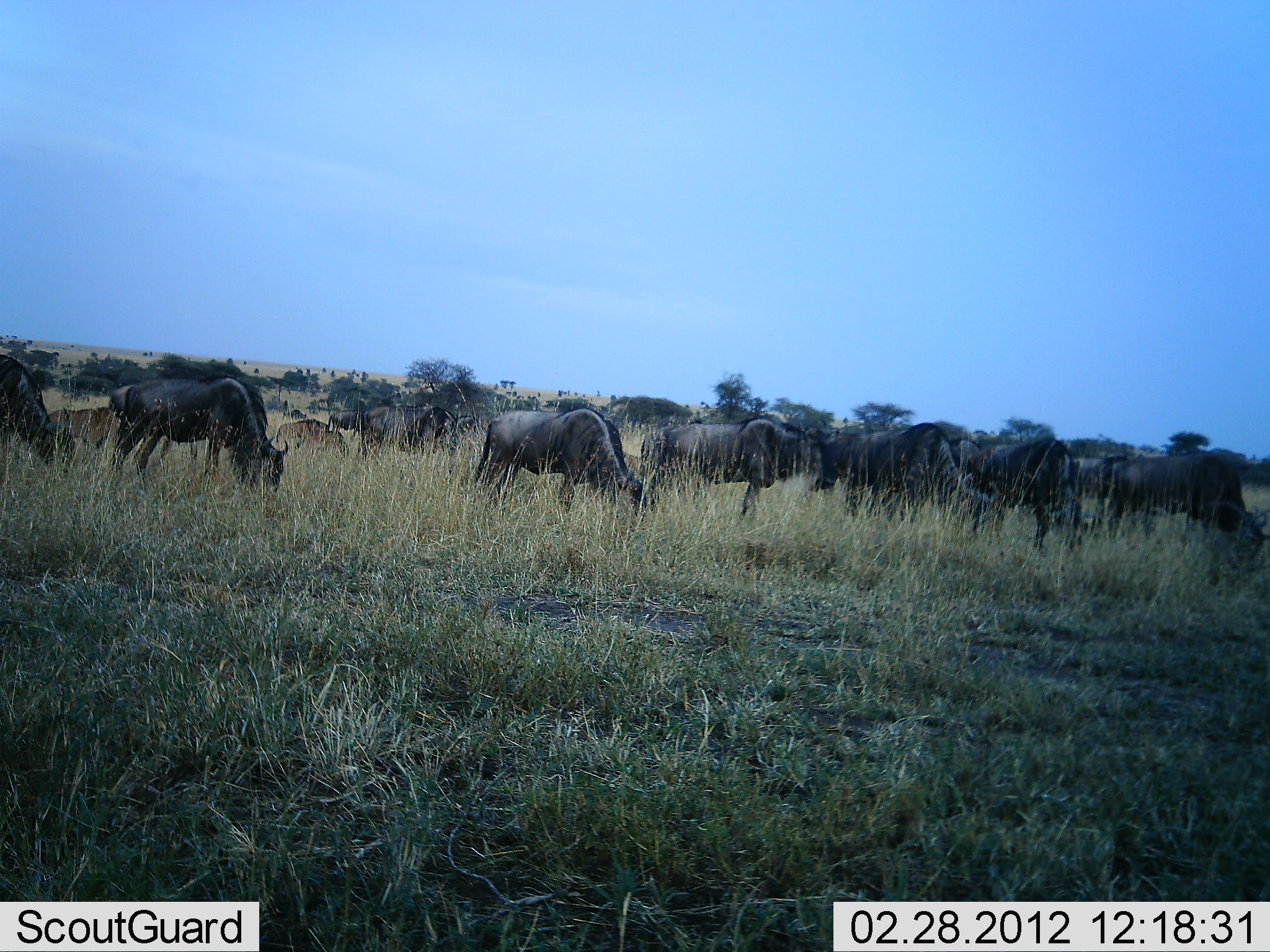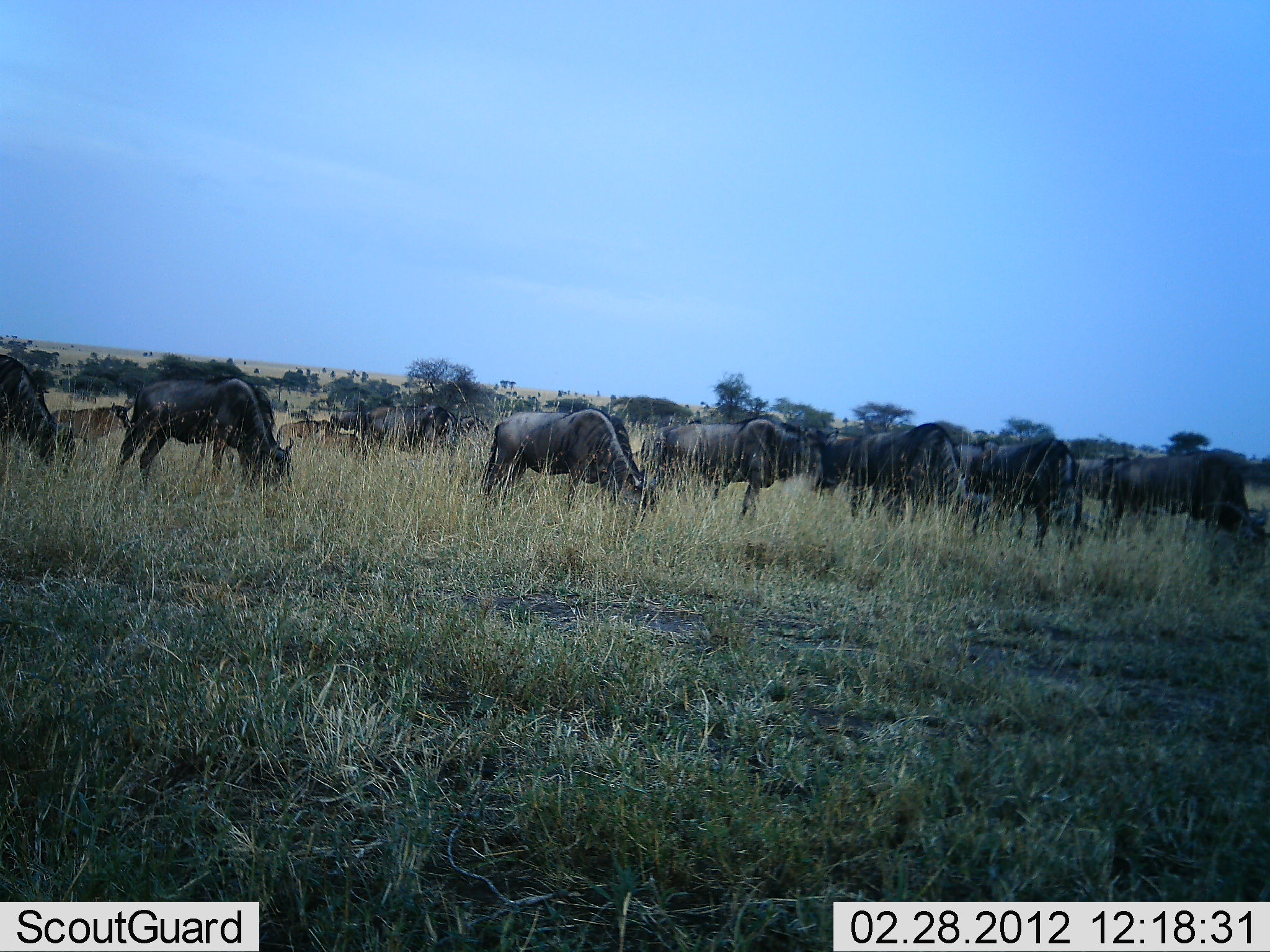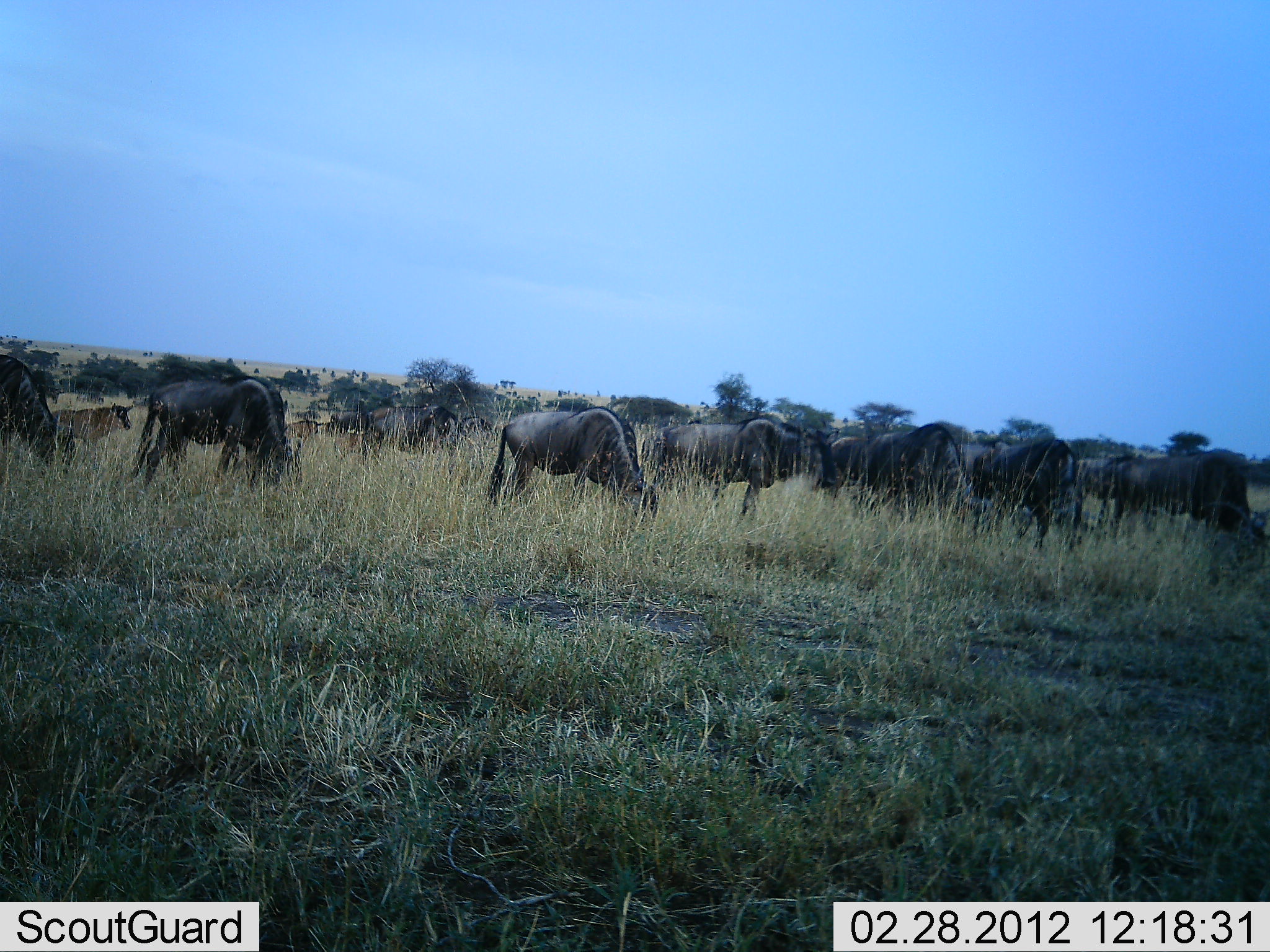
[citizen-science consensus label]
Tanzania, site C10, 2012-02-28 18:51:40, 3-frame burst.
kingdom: Animalia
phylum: Chordata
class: Mammalia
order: Artiodactyla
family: Bovidae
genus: Connochaetes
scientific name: Connochaetes taurinus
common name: blue wildebeest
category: wildebeest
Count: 11-50.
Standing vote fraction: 38%.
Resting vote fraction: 6%.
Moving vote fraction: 19%.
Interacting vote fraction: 6%.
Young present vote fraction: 12%.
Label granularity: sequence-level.